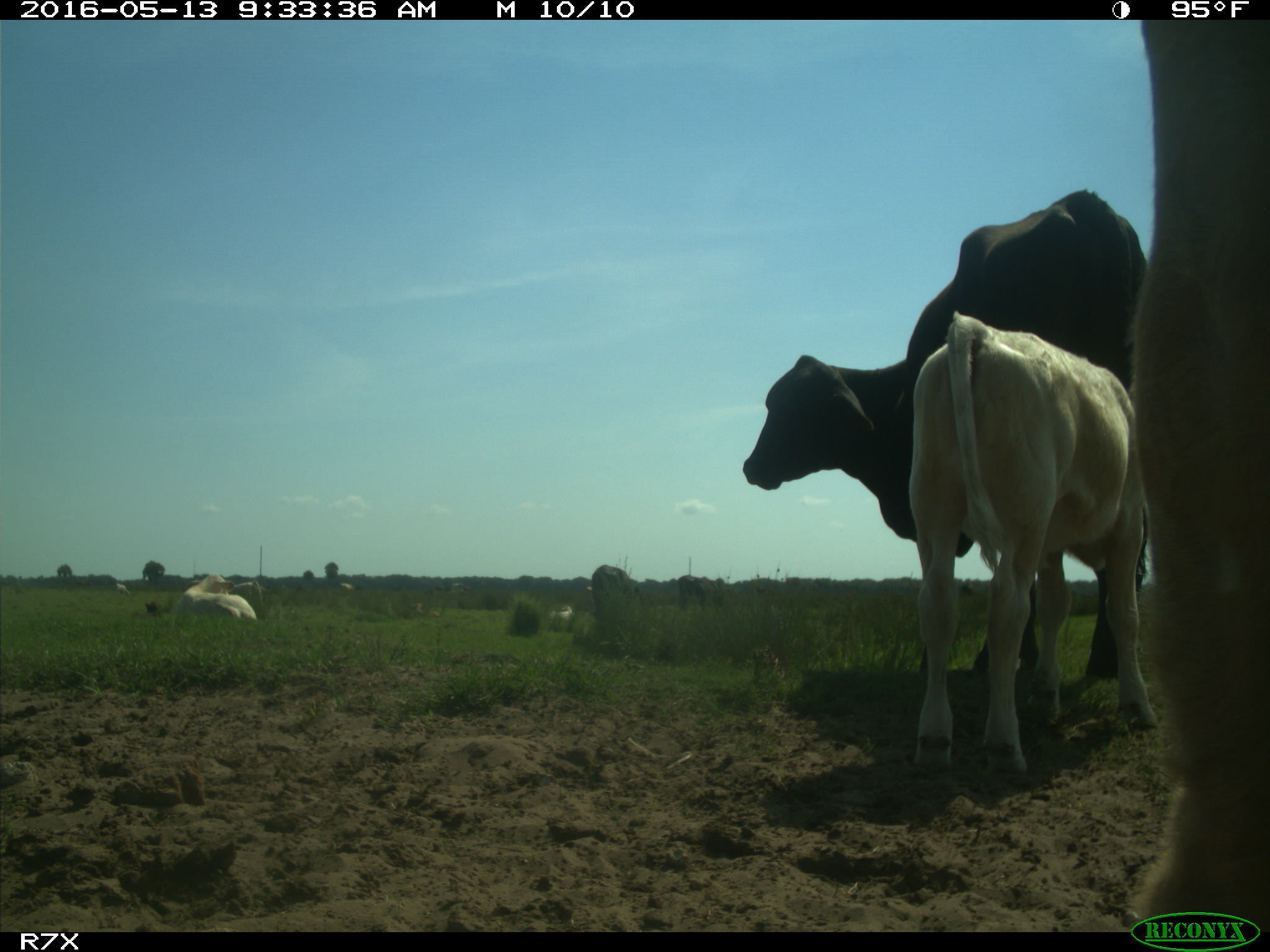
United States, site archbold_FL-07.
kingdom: Animalia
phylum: Chordata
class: Mammalia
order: Artiodactyla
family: Bovidae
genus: Bos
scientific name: Bos taurus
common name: domestic cow